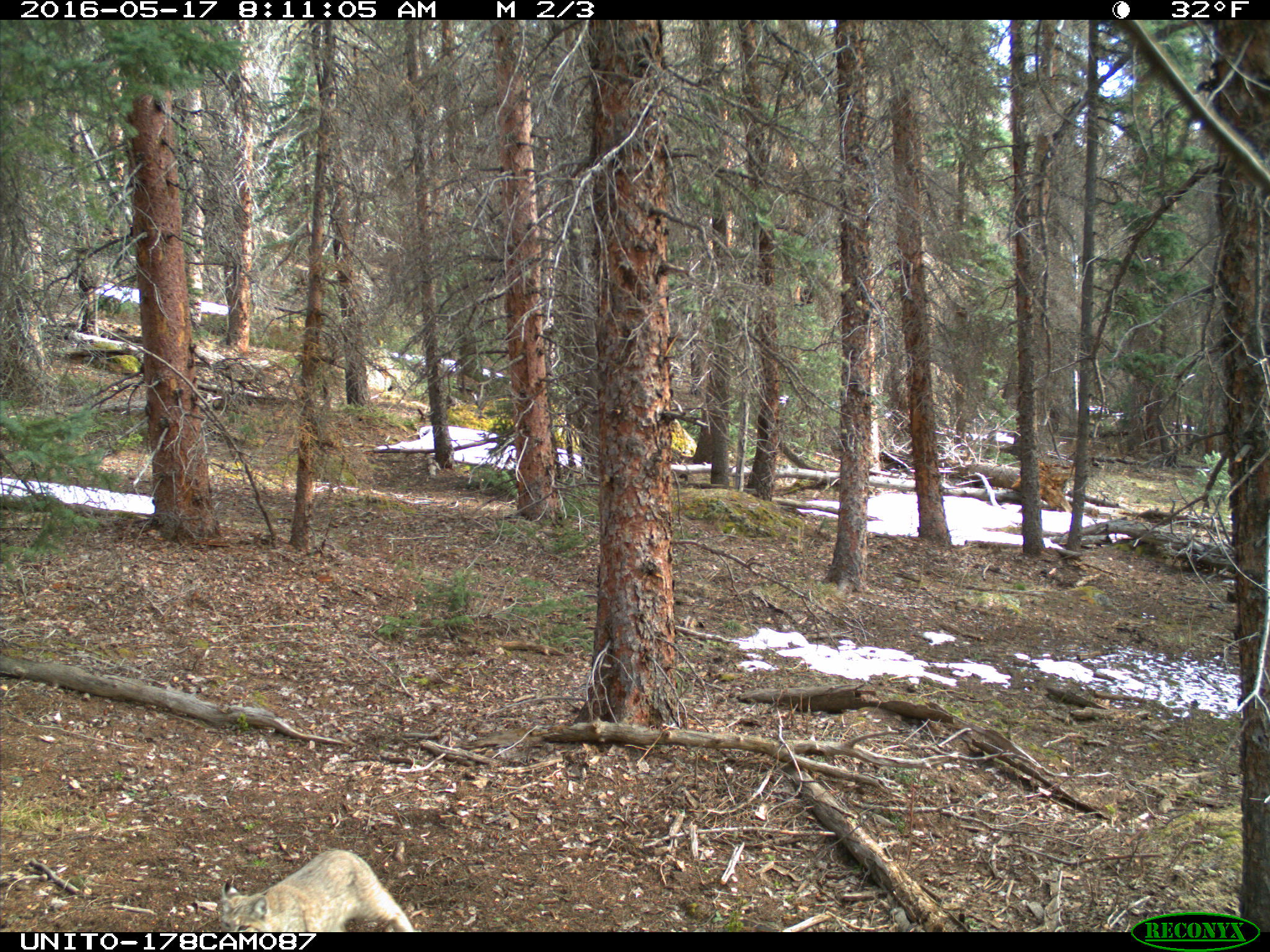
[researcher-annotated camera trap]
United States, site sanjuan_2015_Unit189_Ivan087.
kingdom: Animalia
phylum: Chordata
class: Mammalia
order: Carnivora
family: Felidae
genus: Lynx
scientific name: Lynx rufus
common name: bobcat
Lynx rufus (bobcat).